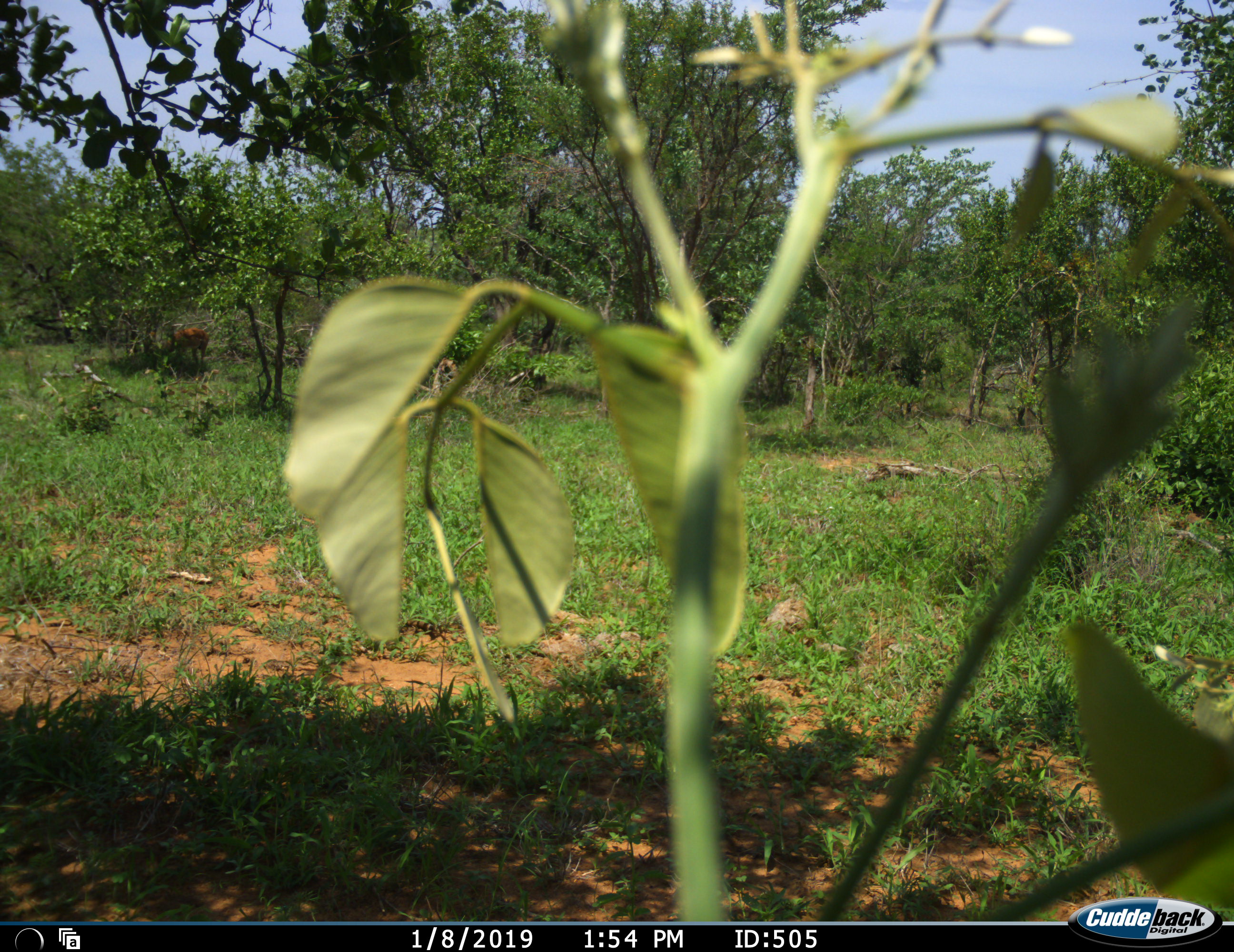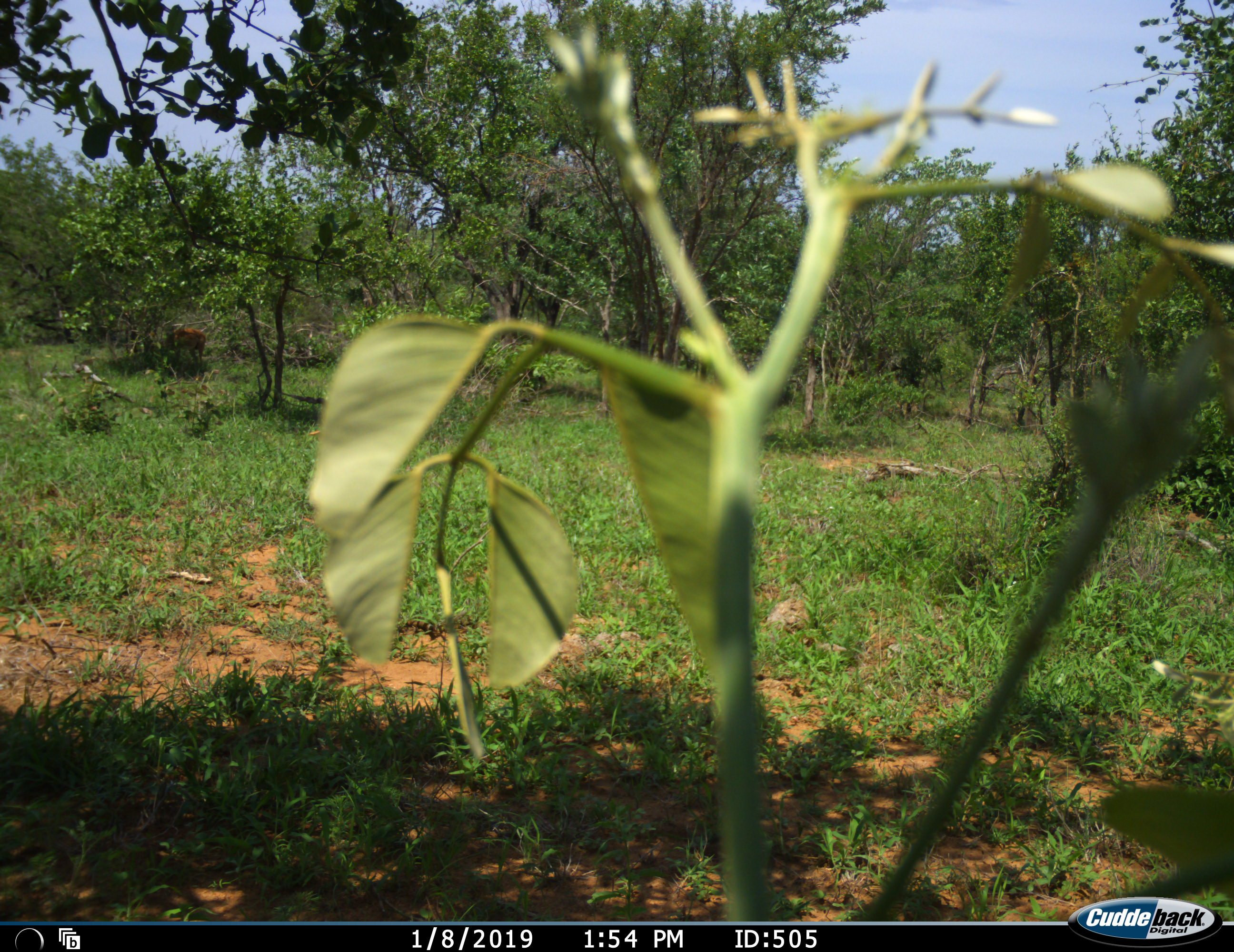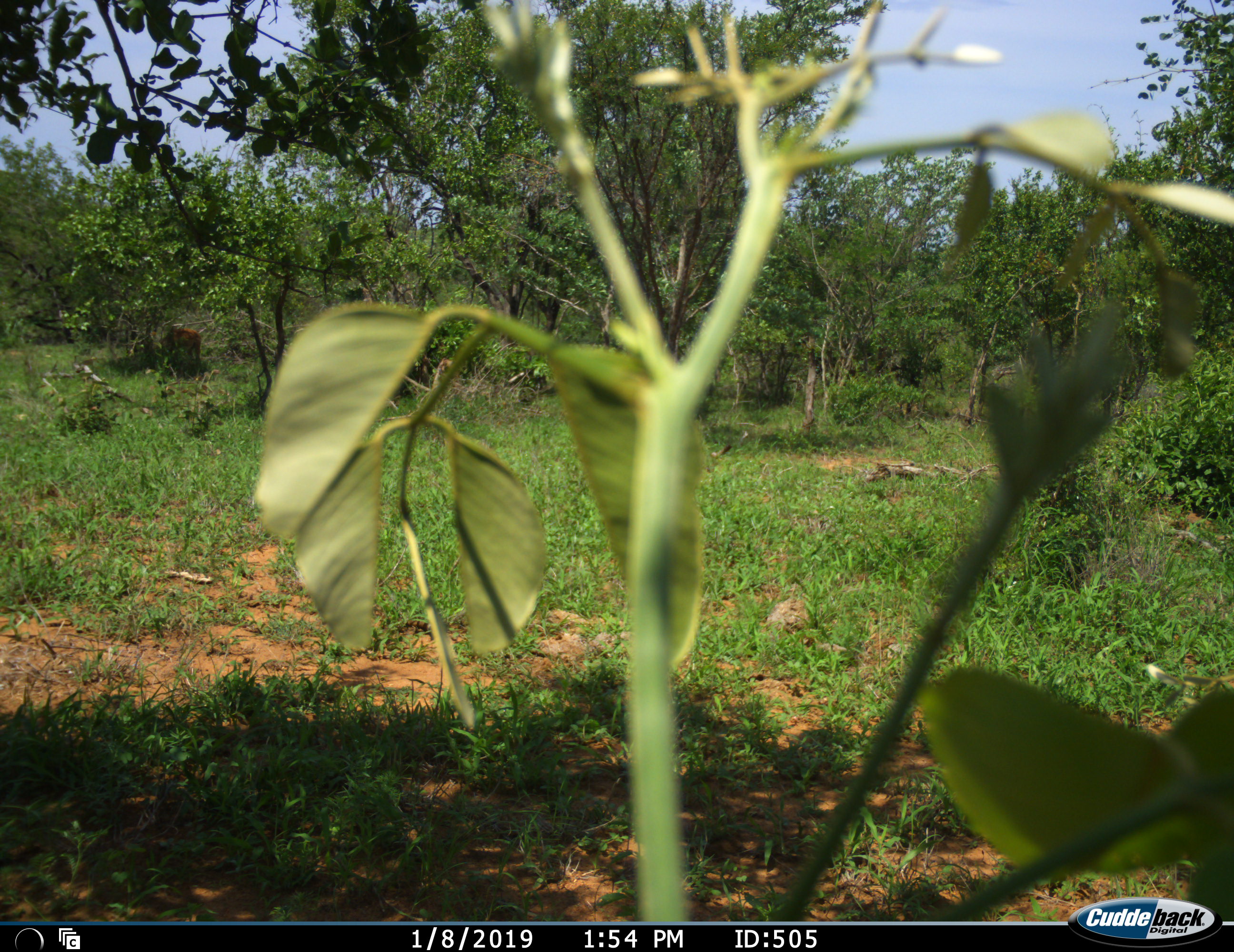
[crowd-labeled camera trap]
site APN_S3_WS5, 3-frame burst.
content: unidentified animal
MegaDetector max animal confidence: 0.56